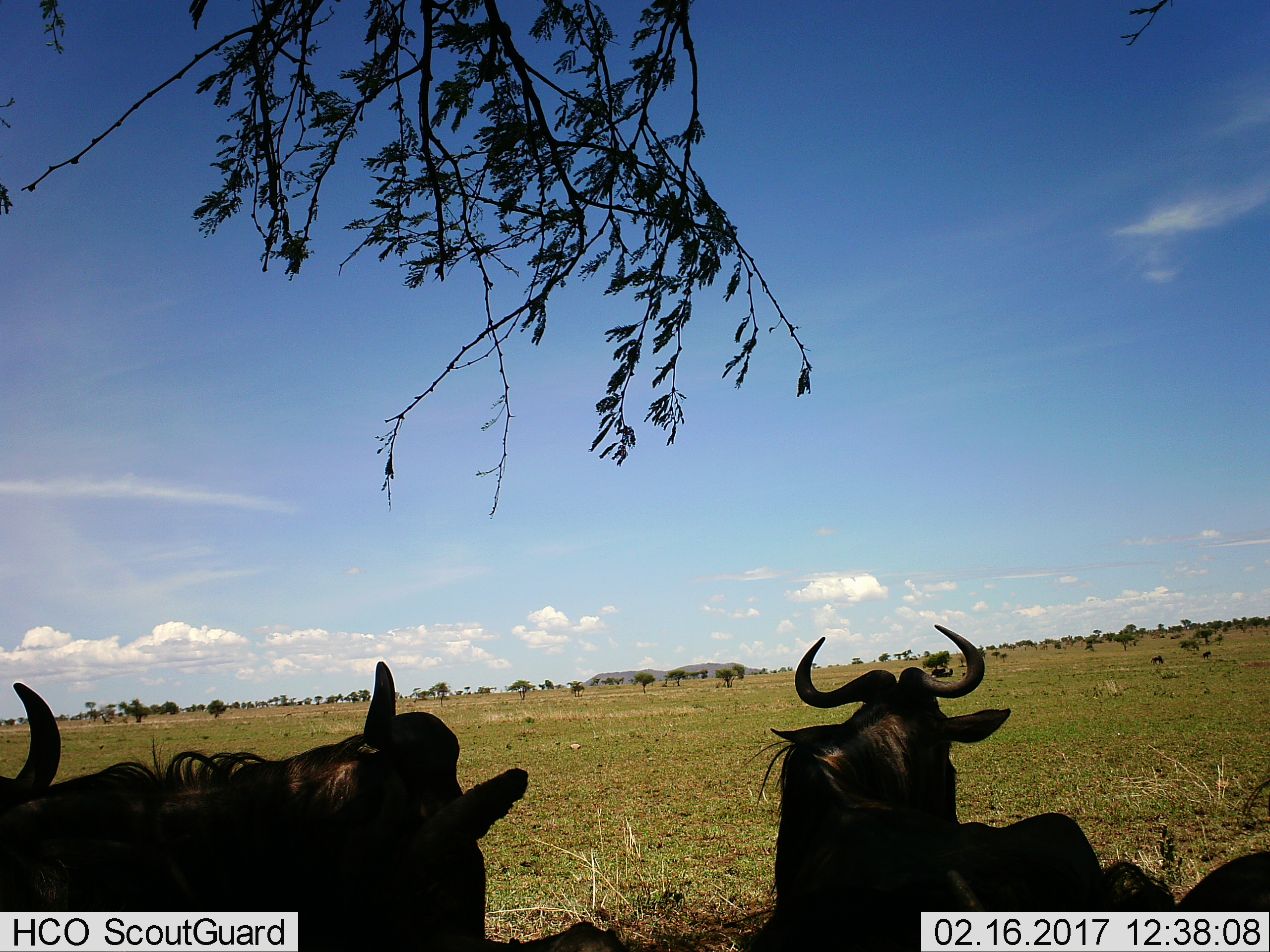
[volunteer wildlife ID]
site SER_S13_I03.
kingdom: Animalia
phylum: Chordata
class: Mammalia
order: Artiodactyla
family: Bovidae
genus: Connochaetes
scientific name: Connochaetes taurinus taurinus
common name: blue wildebeest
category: wildebeestblue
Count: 3.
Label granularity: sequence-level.